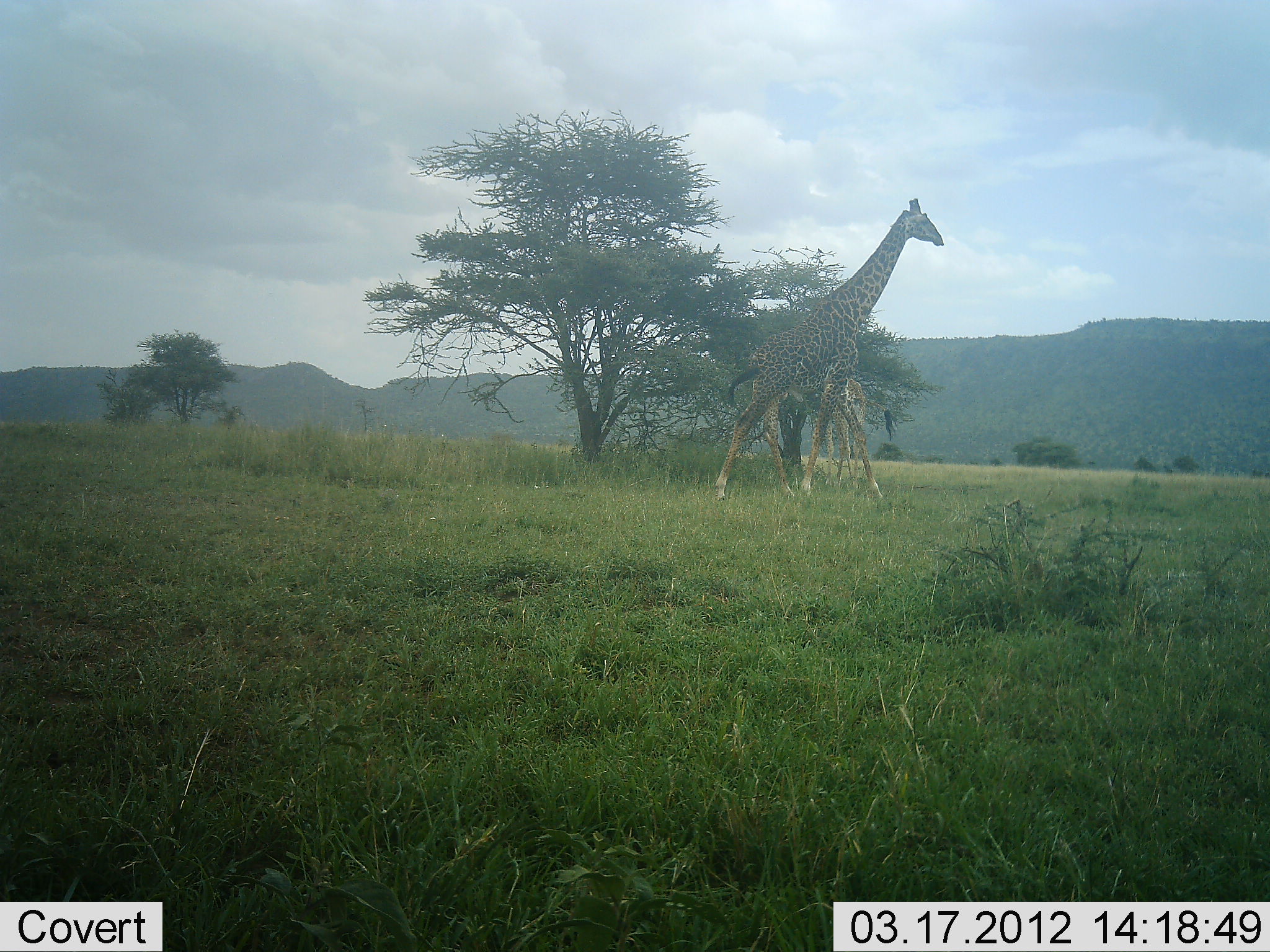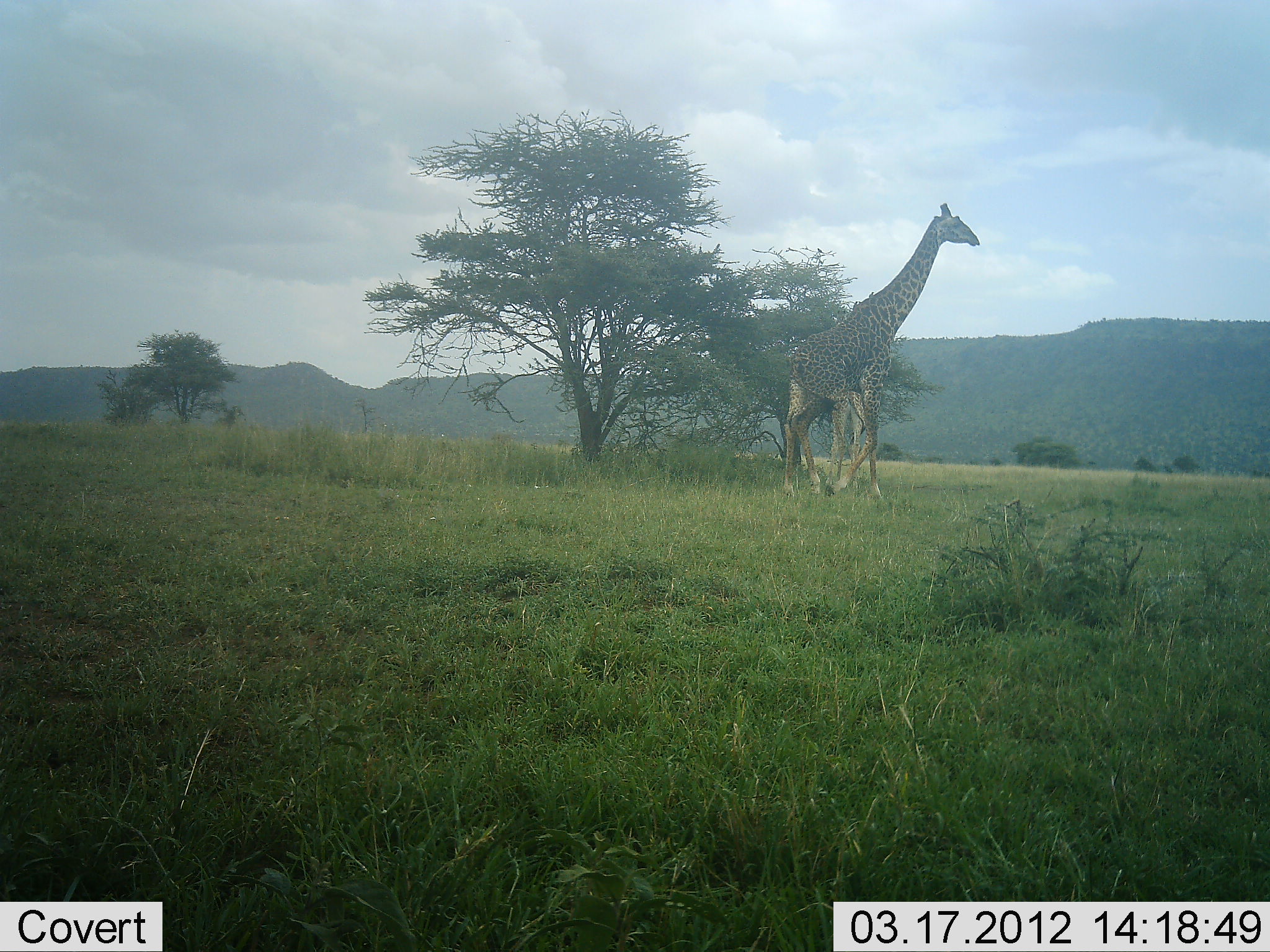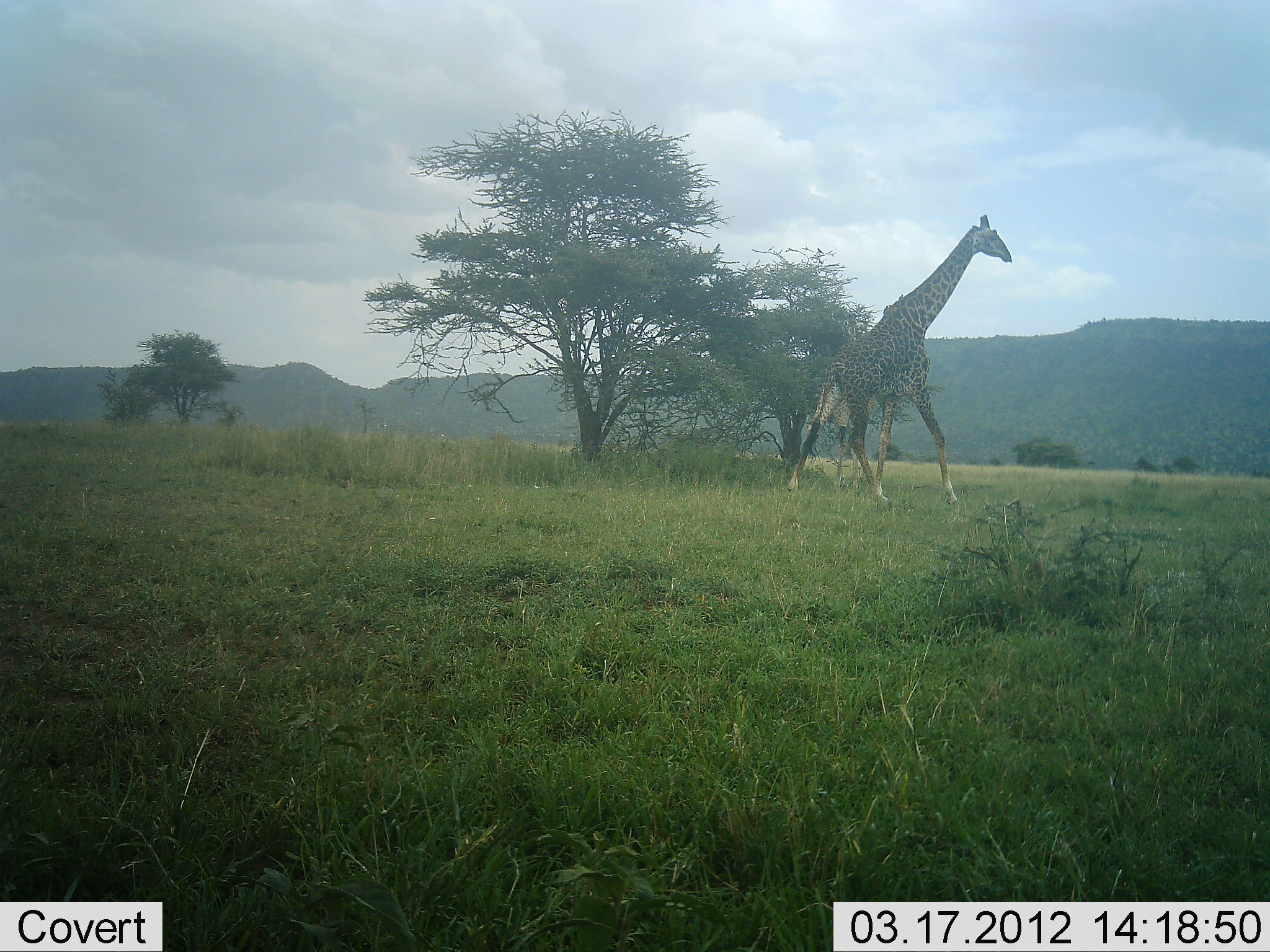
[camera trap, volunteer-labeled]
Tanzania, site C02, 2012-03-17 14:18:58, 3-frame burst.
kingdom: Animalia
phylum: Chordata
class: Mammalia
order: Artiodactyla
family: Giraffidae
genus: Giraffa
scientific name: Giraffa camelopardalis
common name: giraffe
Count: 1.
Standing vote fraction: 24%.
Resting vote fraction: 3%.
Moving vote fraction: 97%.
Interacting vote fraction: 3%.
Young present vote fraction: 24%.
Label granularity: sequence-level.